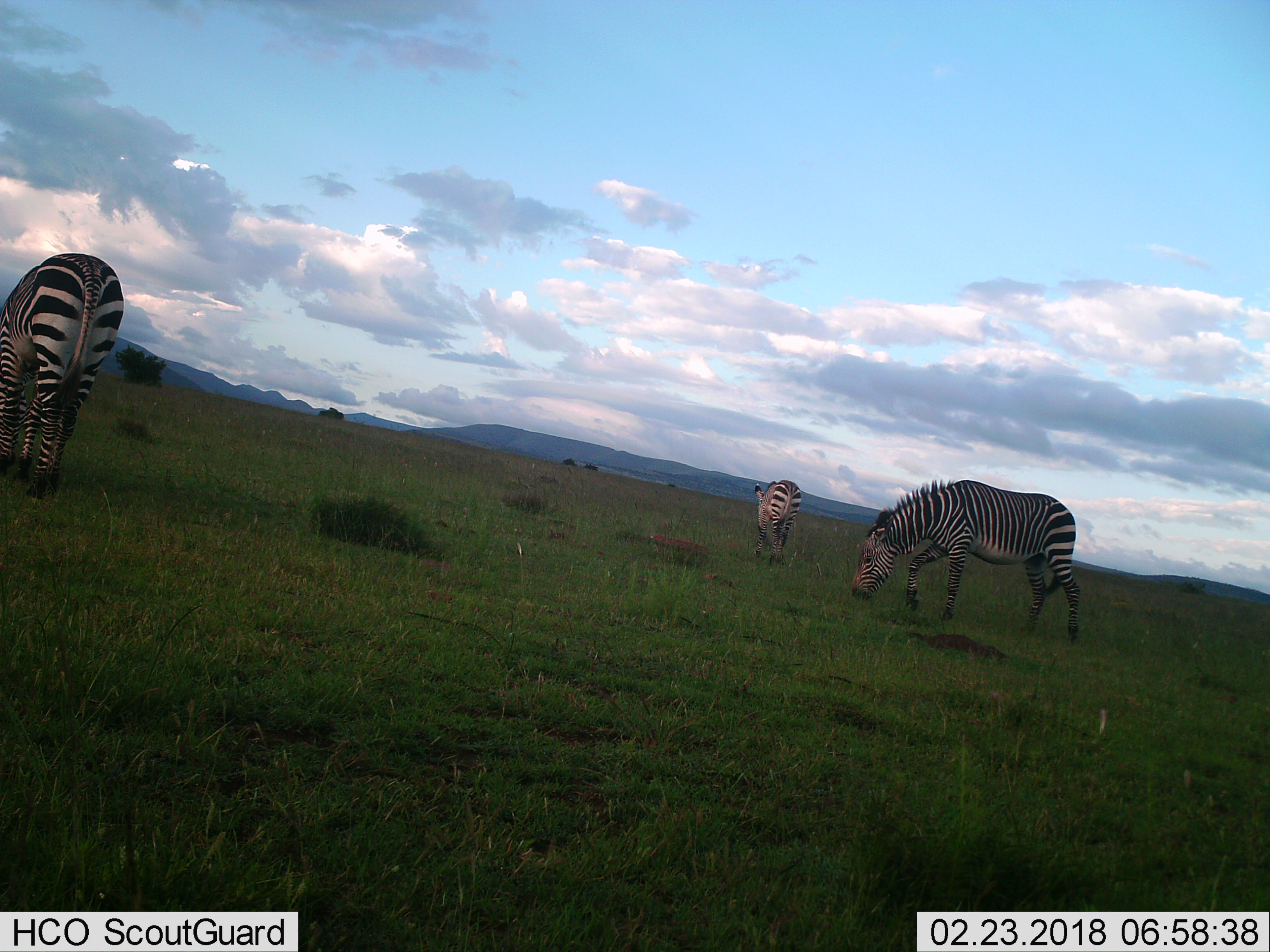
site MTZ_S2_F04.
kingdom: Animalia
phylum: Chordata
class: Mammalia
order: Perissodactyla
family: Equidae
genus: Equus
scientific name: Equus zebra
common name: mountain zebra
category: zebramountain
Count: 3.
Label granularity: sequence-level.